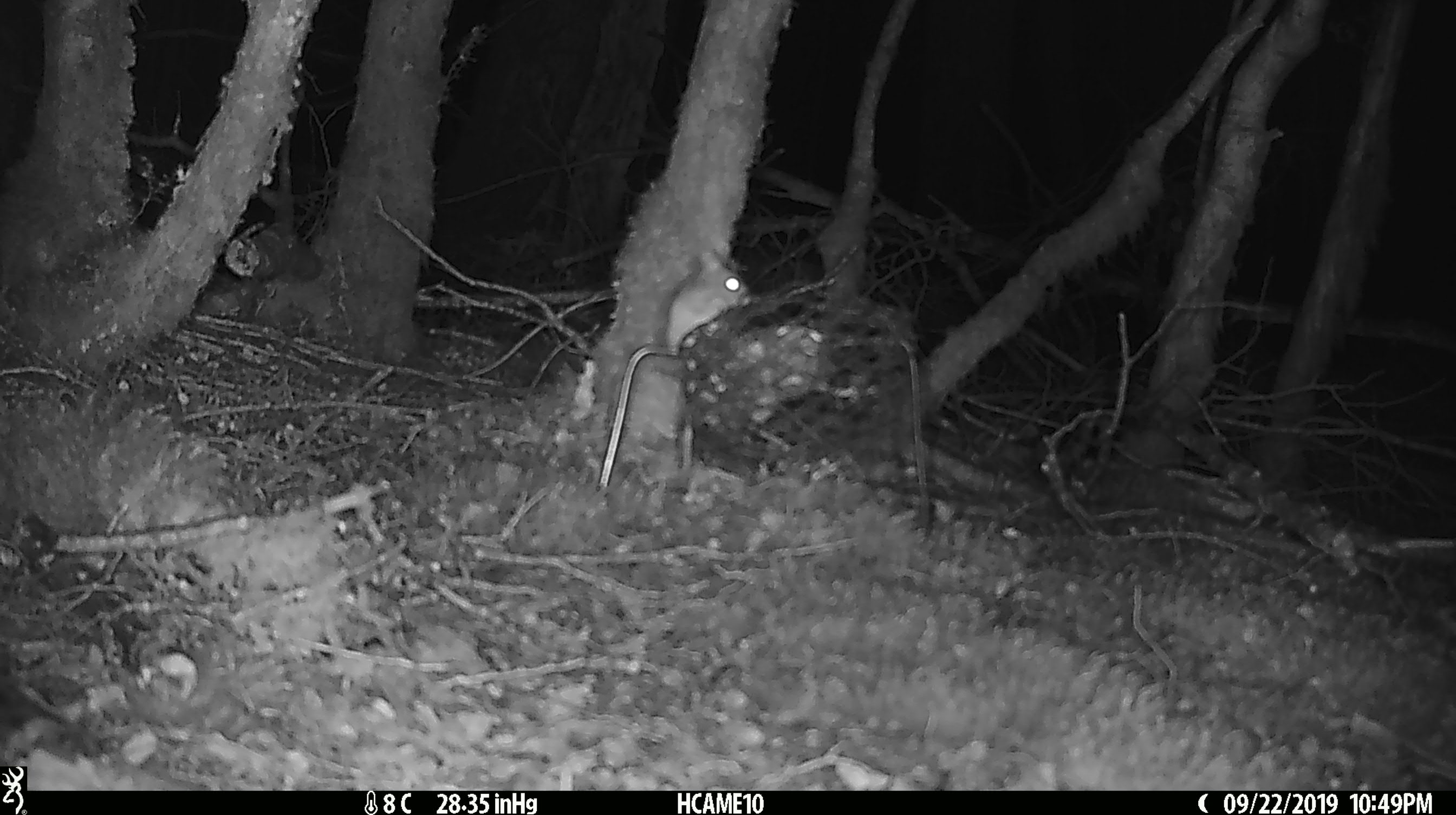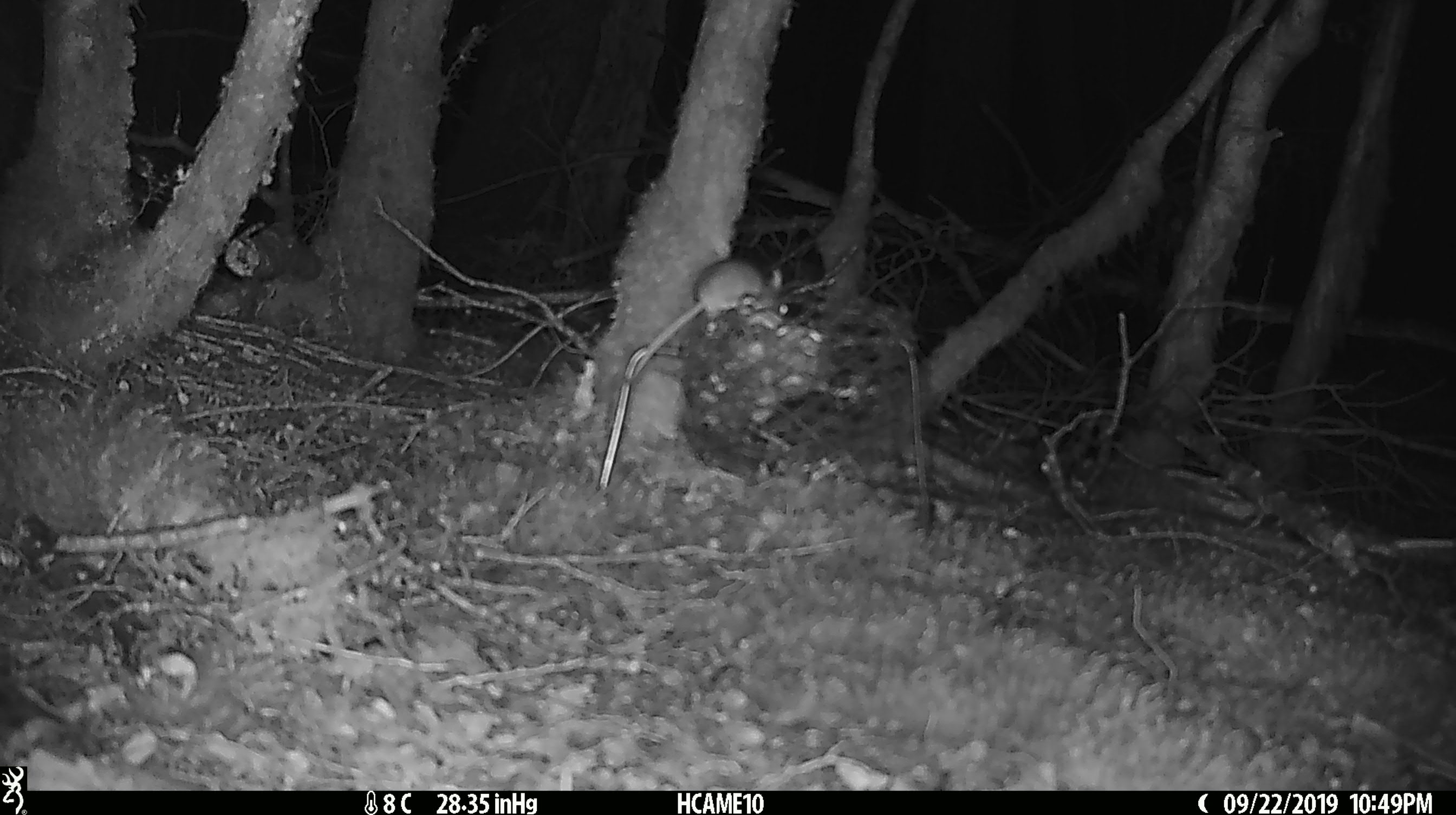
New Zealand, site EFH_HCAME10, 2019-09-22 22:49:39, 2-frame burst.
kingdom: Animalia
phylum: Chordata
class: Mammalia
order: Rodentia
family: Muridae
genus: Mus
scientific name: Mus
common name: mouse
Mouse (Mus).